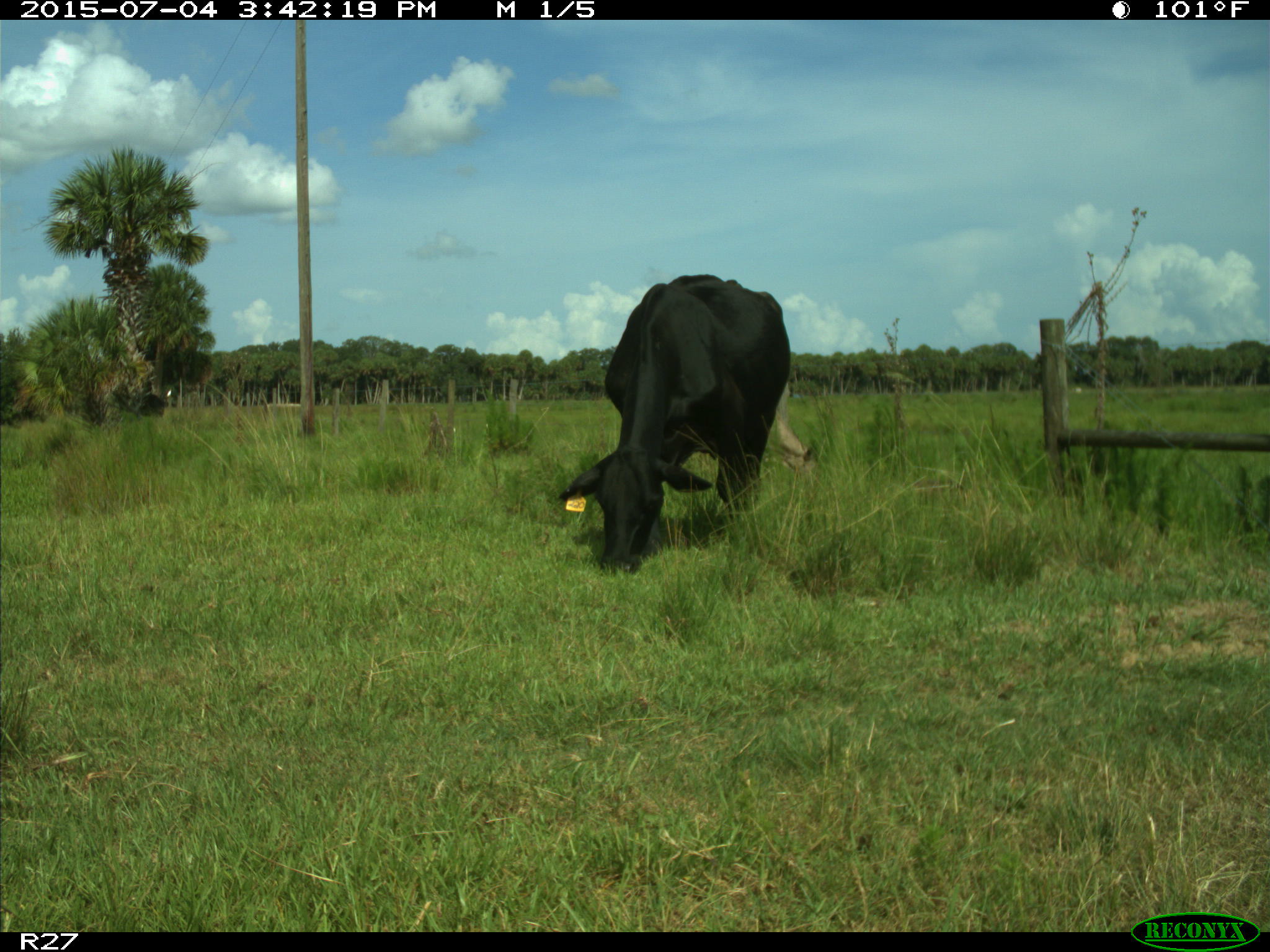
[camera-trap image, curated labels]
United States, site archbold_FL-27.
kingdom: Animalia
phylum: Chordata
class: Mammalia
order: Artiodactyla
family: Bovidae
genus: Bos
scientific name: Bos taurus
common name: domestic cow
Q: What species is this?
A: Bos taurus (domestic cow).